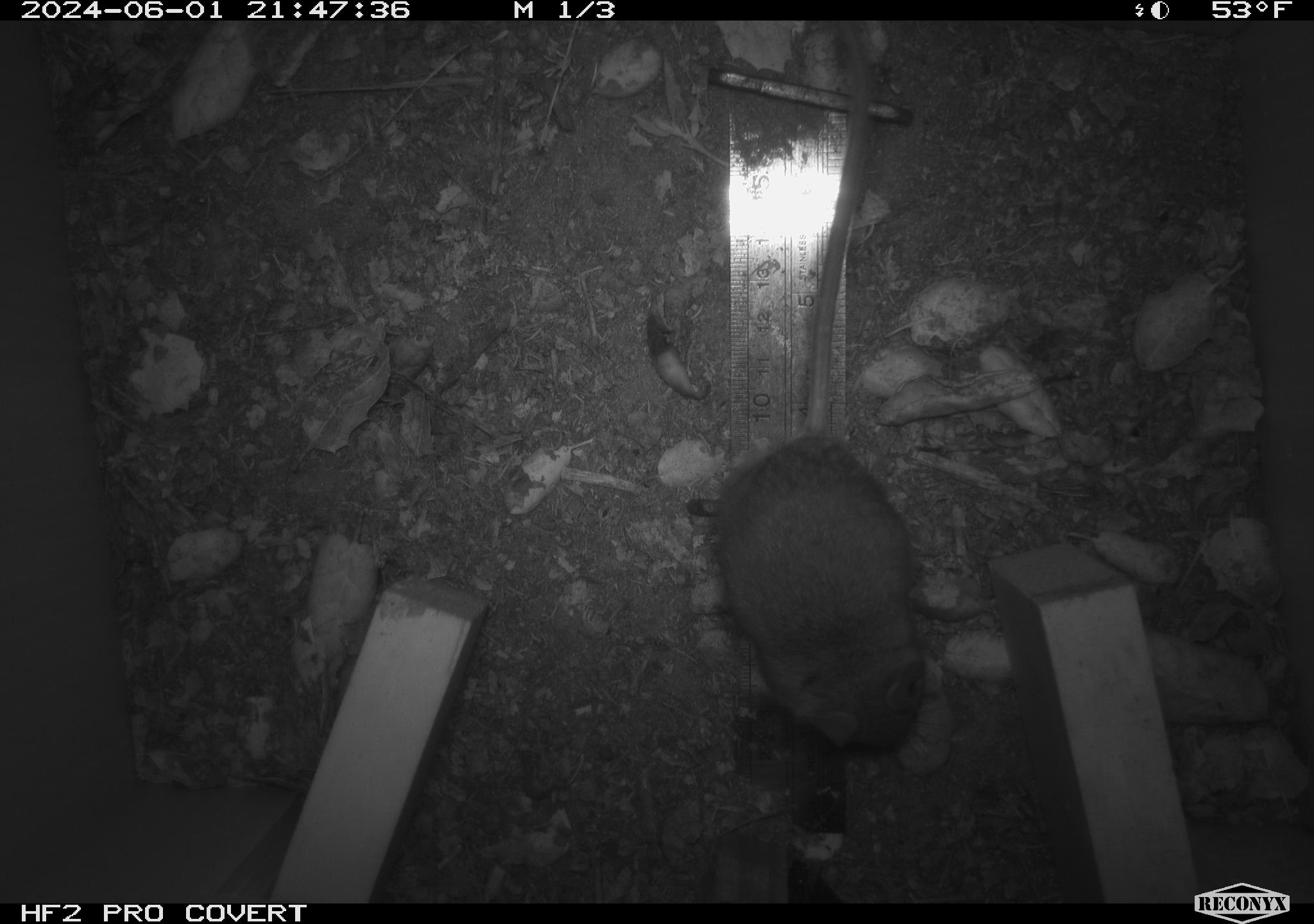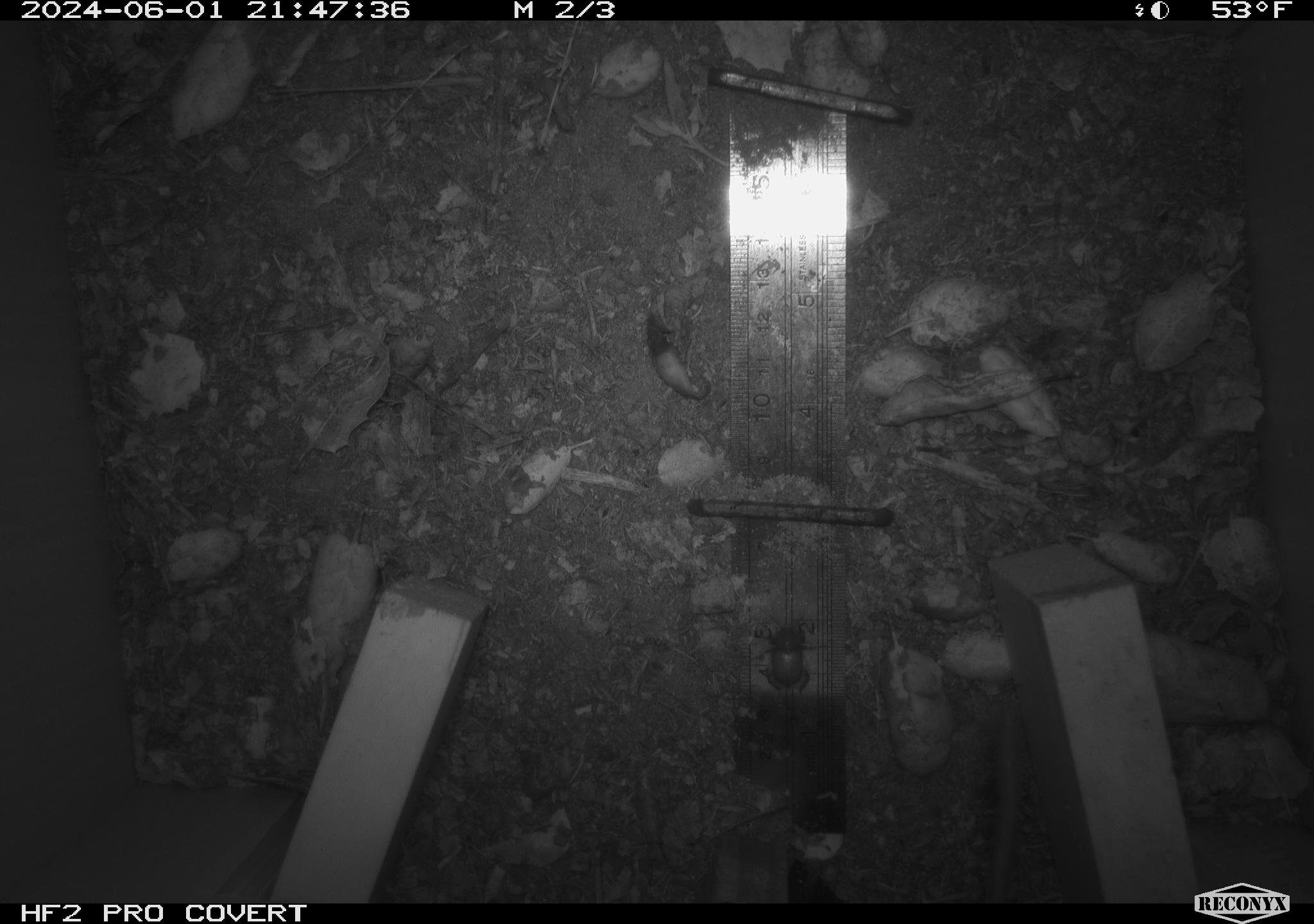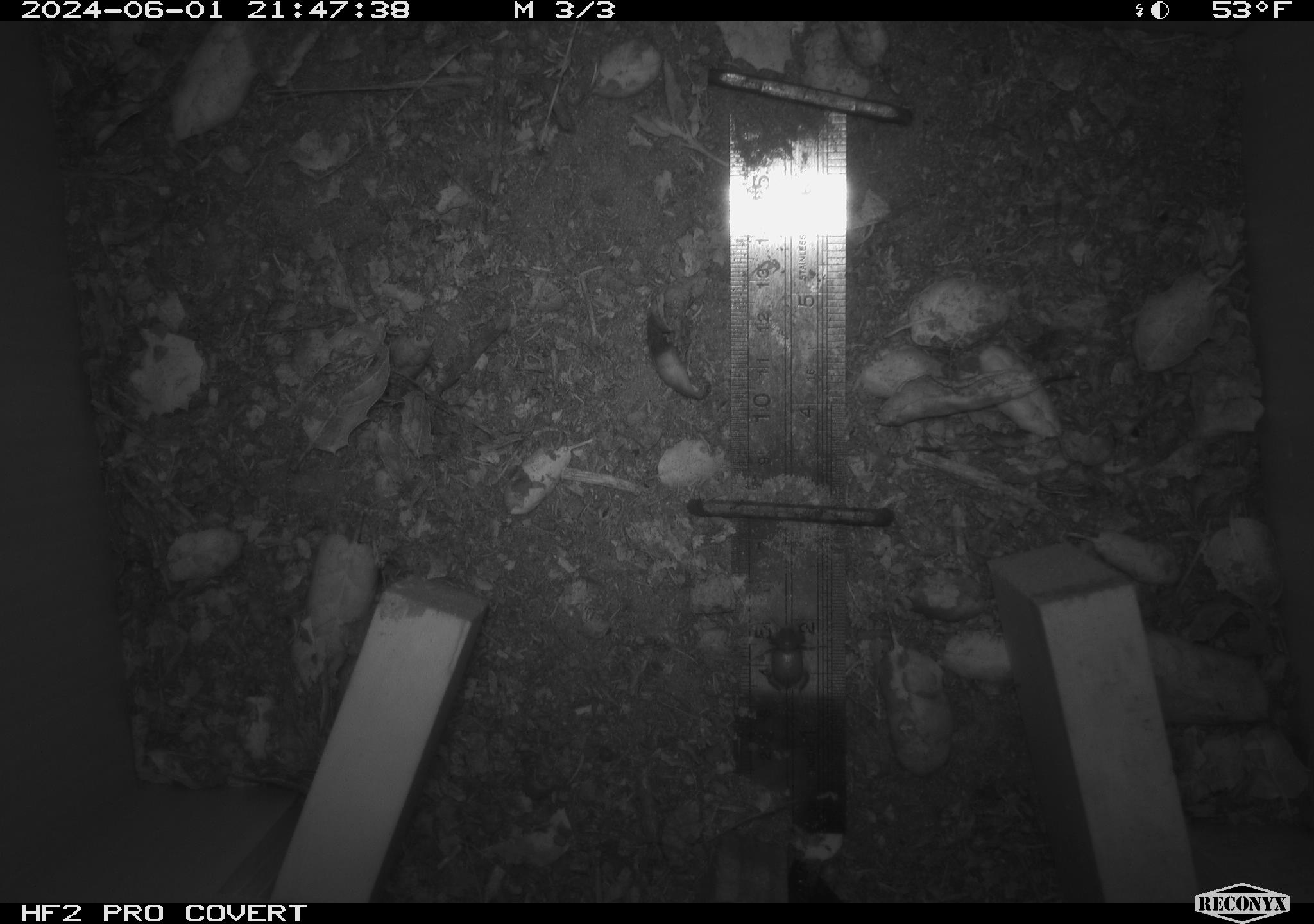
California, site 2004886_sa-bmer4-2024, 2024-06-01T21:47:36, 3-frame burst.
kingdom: Animalia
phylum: Chordata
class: Mammalia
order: Rodentia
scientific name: Rodentia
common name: mouse species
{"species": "mouse species (Rodentia)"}